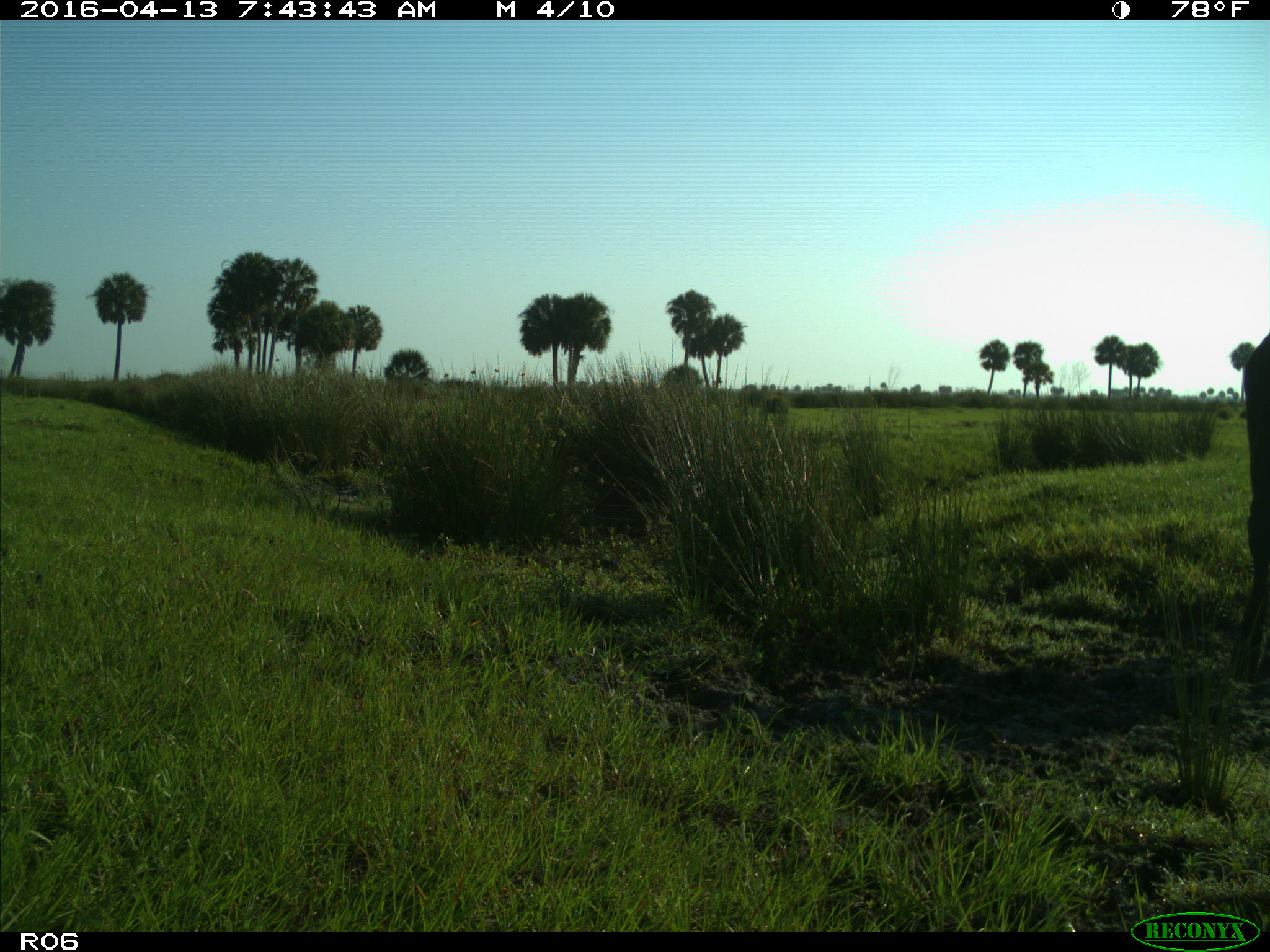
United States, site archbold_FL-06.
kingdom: Animalia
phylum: Chordata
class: Mammalia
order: Artiodactyla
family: Bovidae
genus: Bos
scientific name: Bos taurus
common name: domestic cow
Bos taurus (domestic cow).